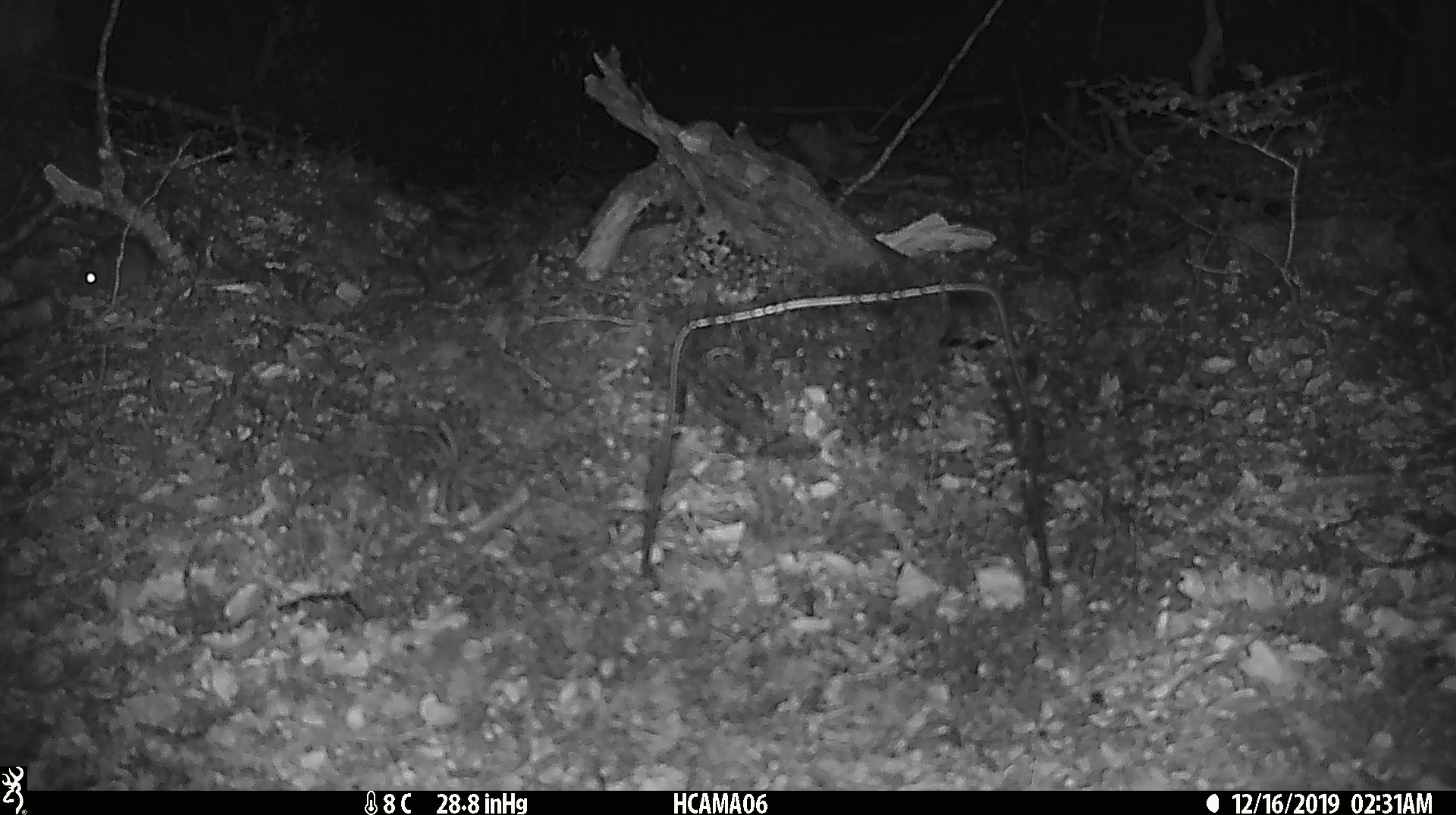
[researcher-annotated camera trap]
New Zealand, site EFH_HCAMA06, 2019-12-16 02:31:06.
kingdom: Animalia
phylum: Chordata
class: Mammalia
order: Rodentia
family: Muridae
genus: Mus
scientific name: Mus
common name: mouse